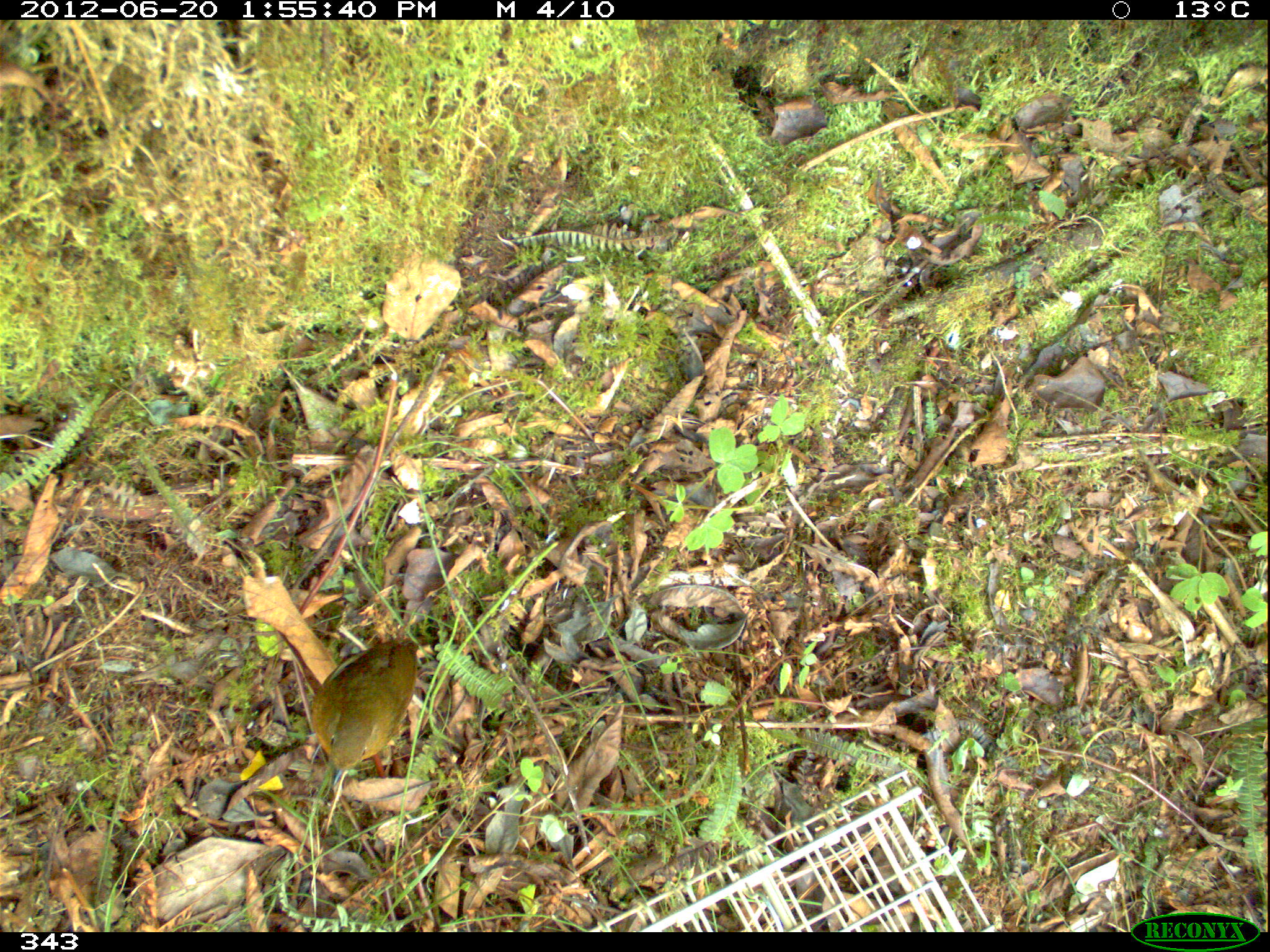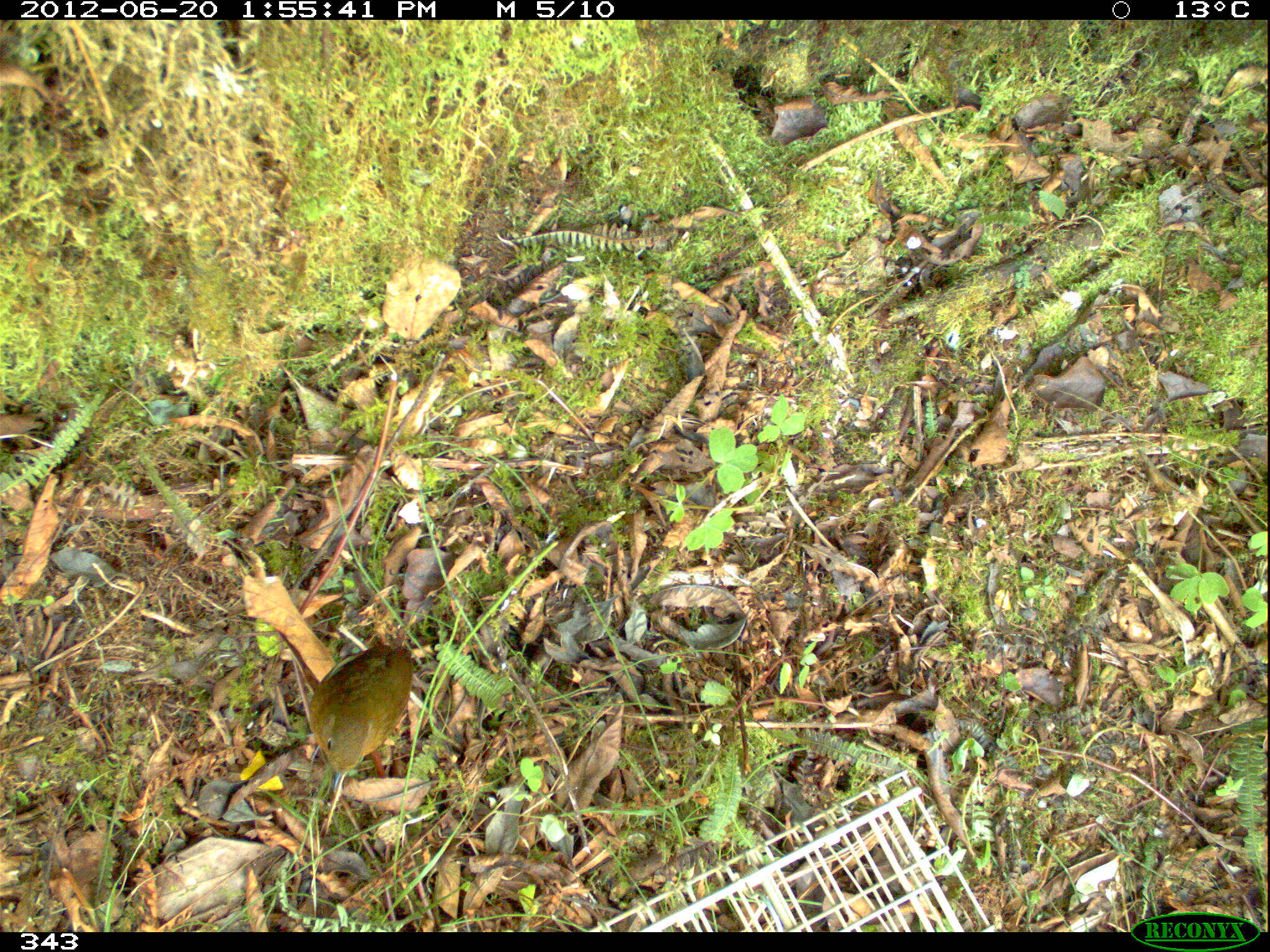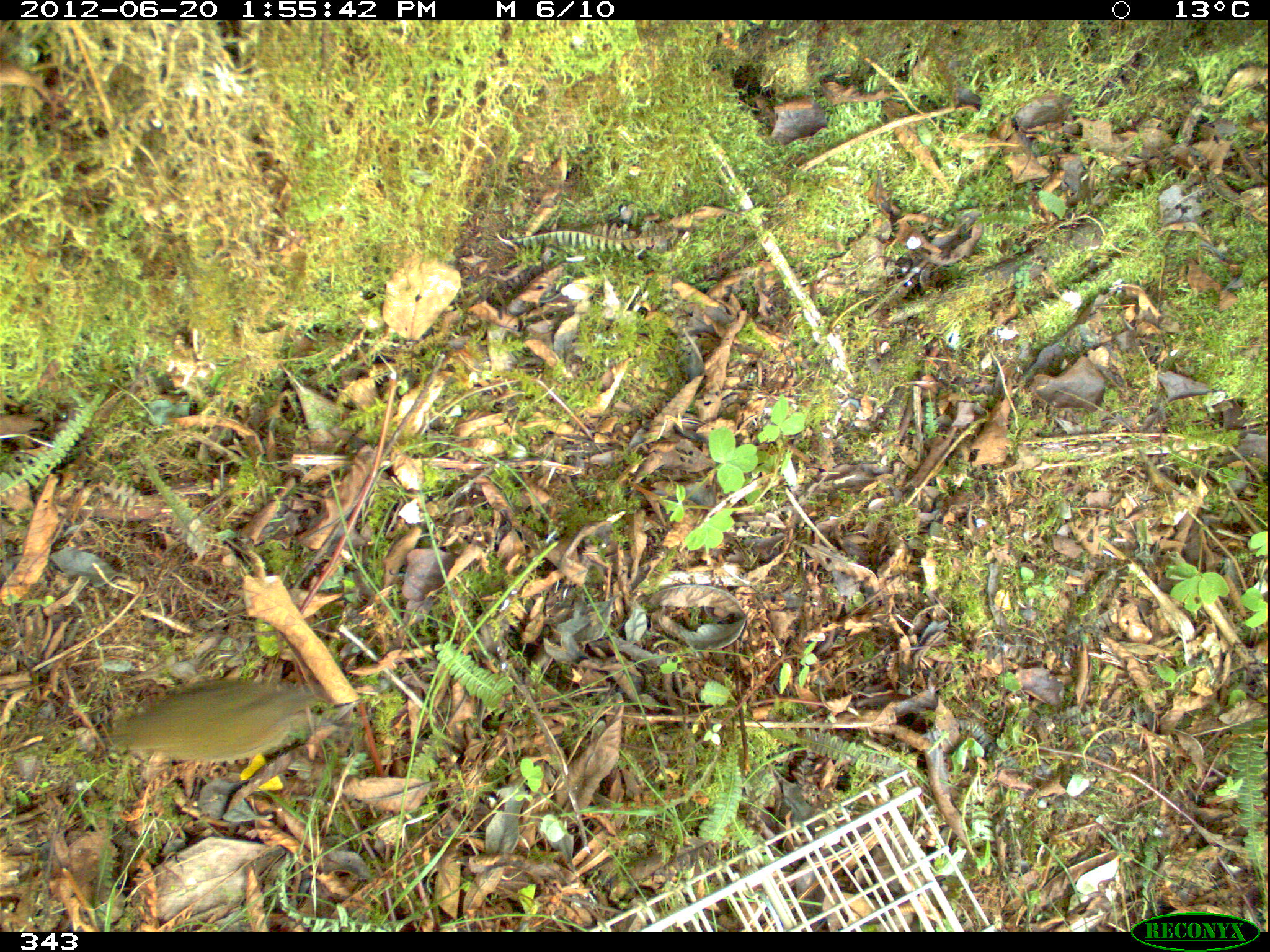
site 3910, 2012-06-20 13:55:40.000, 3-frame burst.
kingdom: Animalia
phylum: Chordata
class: Aves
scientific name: Aves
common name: bird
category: unknown bird